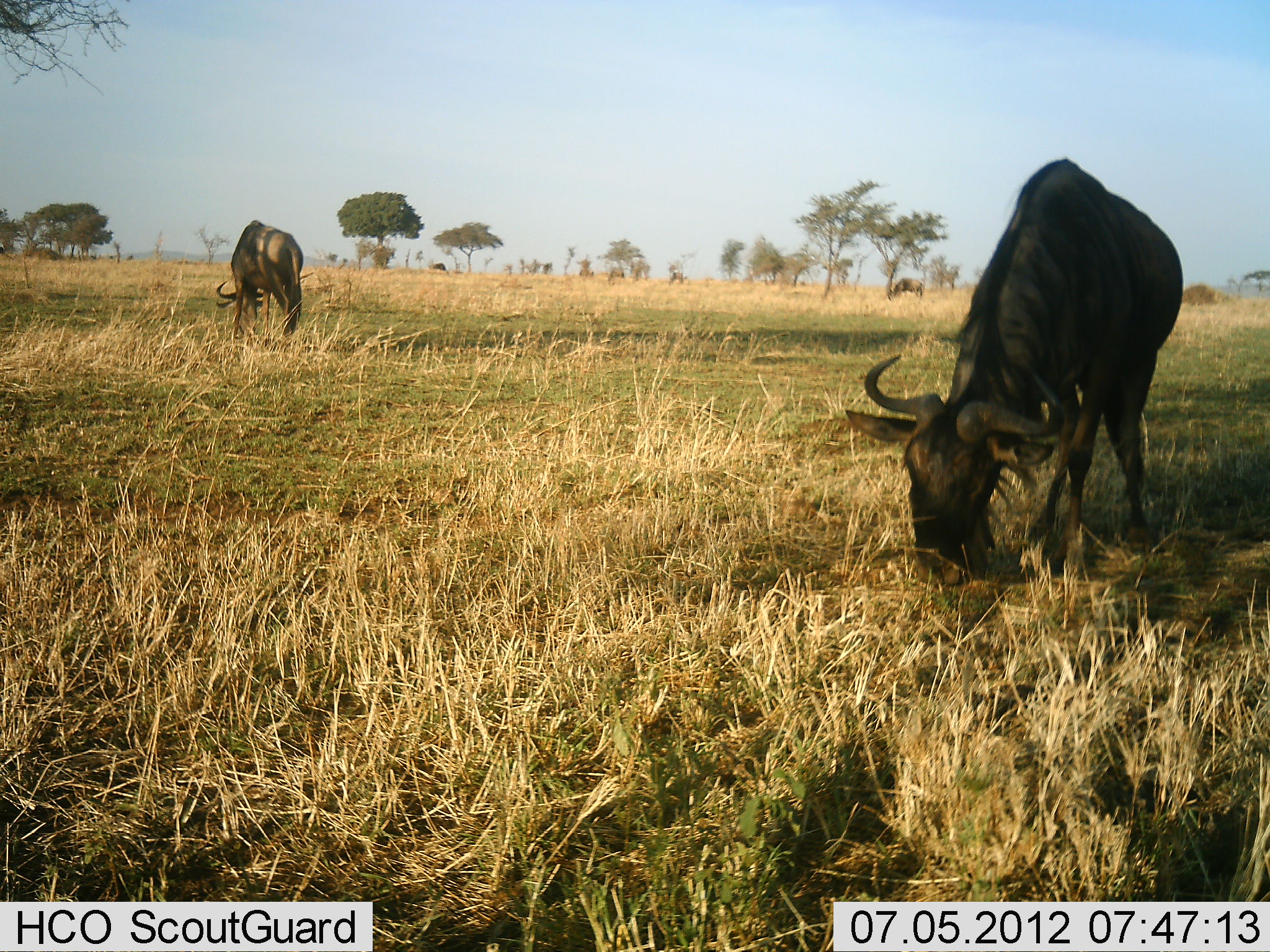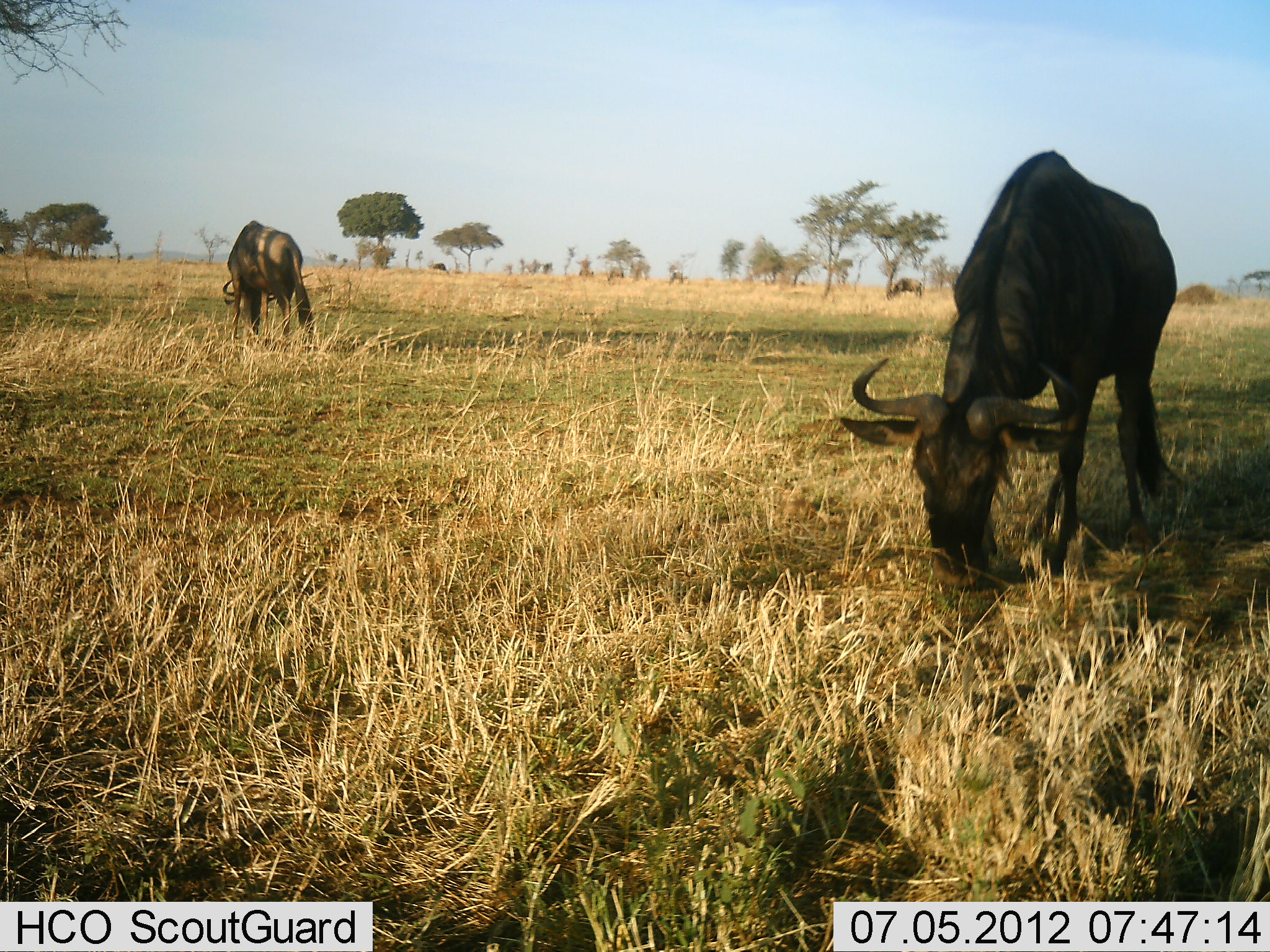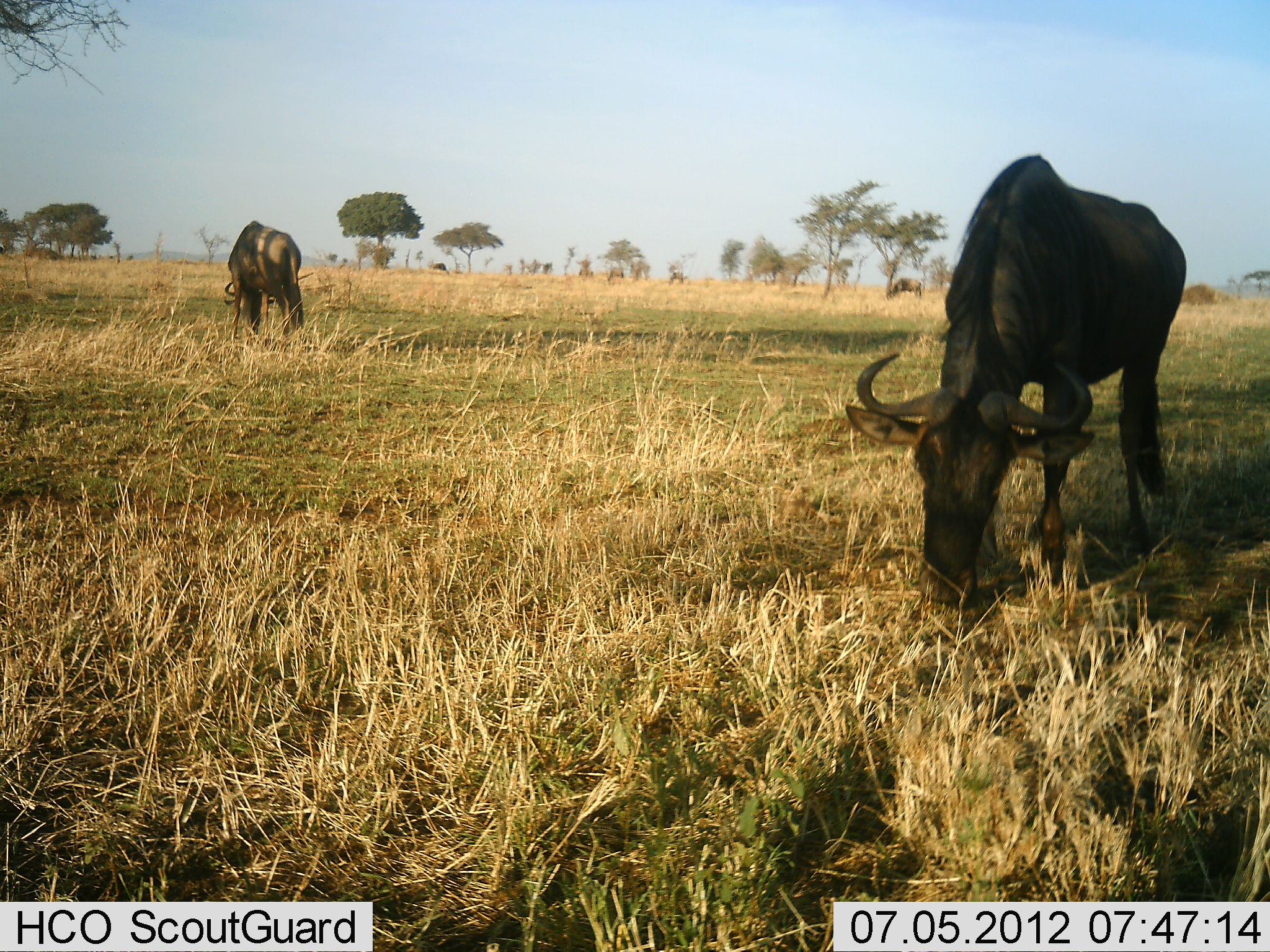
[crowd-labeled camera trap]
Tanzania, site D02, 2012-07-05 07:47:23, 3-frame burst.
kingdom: Animalia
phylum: Chordata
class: Mammalia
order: Artiodactyla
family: Bovidae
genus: Connochaetes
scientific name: Connochaetes taurinus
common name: blue wildebeest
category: wildebeest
Wildebeest (blue wildebeest) (Connochaetes taurinus), count 2. Behavior (volunteer vote fractions): standing 0%, resting 0%, moving 0%, interacting 0%. Young present (vote fraction): 0%. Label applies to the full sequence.